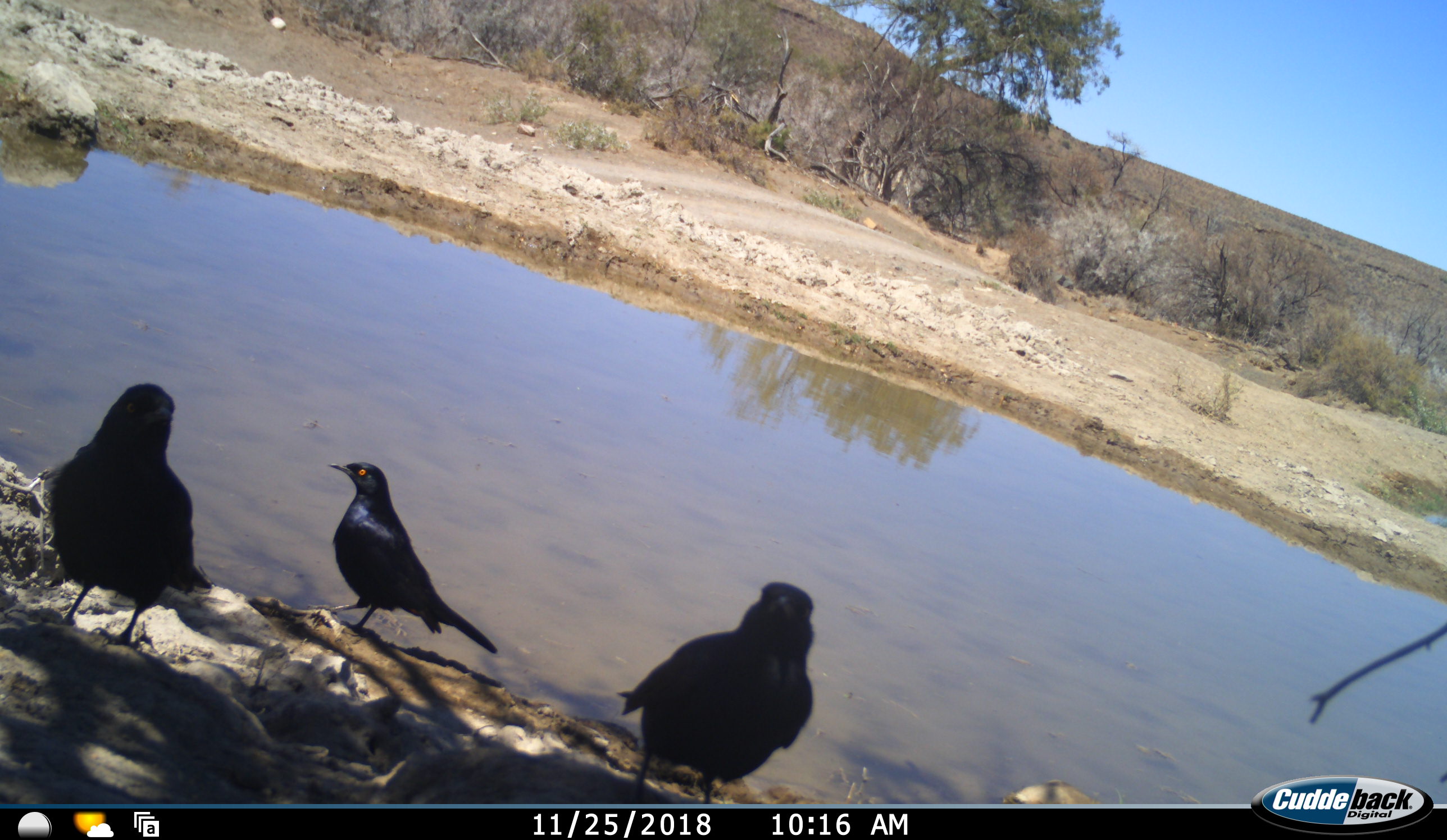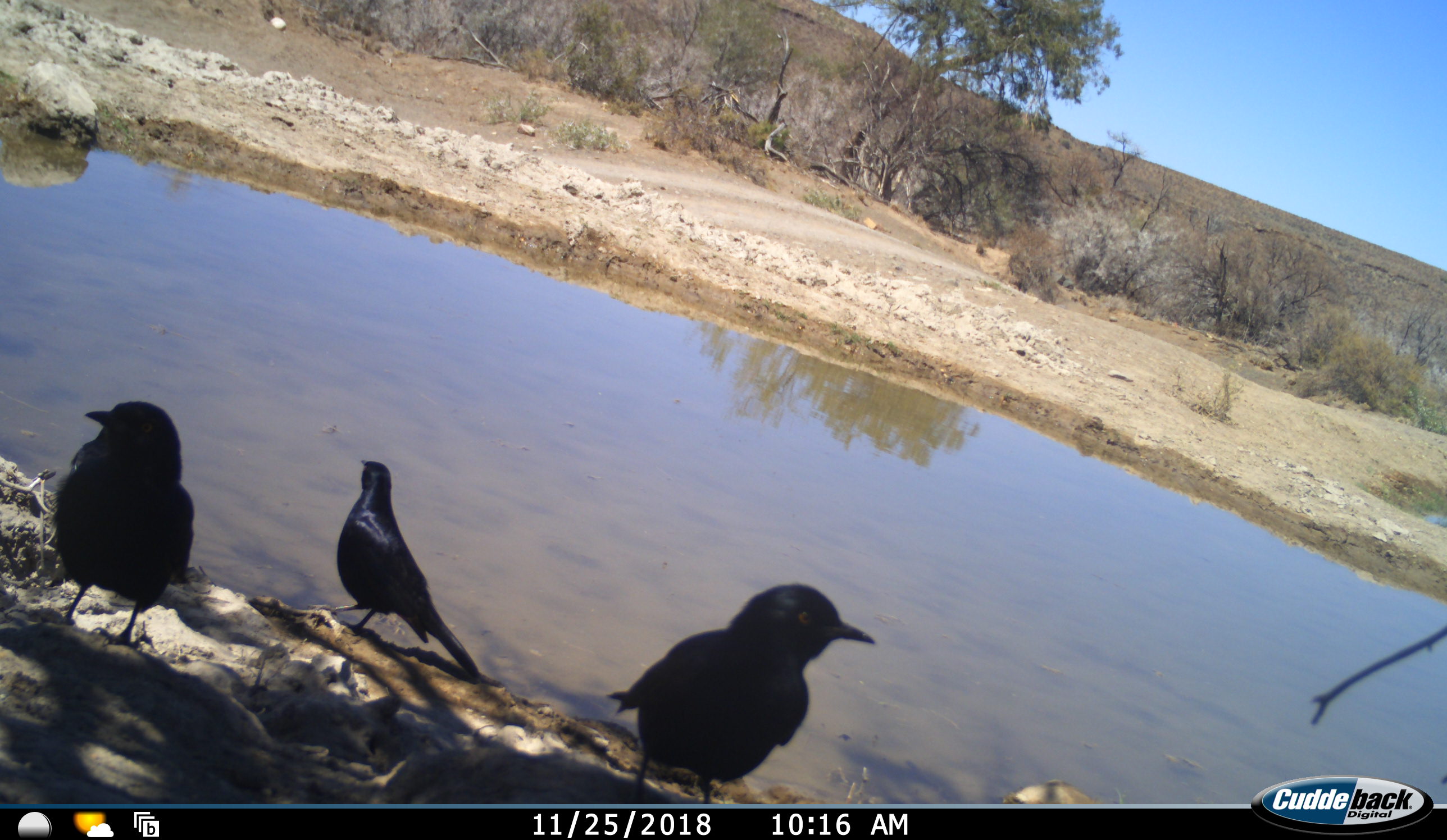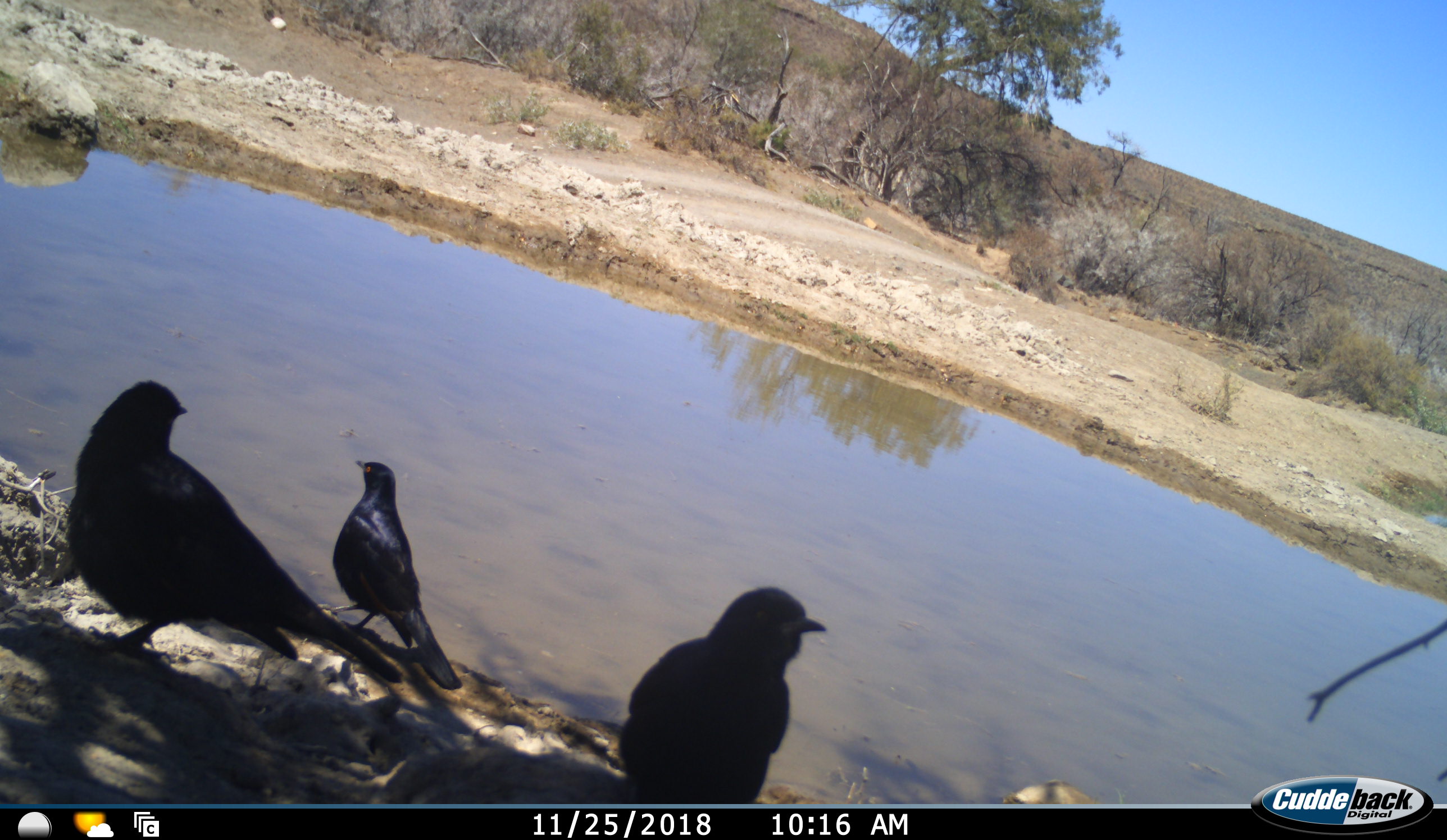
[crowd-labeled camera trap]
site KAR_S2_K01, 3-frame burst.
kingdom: Animalia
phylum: Chordata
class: Aves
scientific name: Aves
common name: bird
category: birdother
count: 3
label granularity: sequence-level